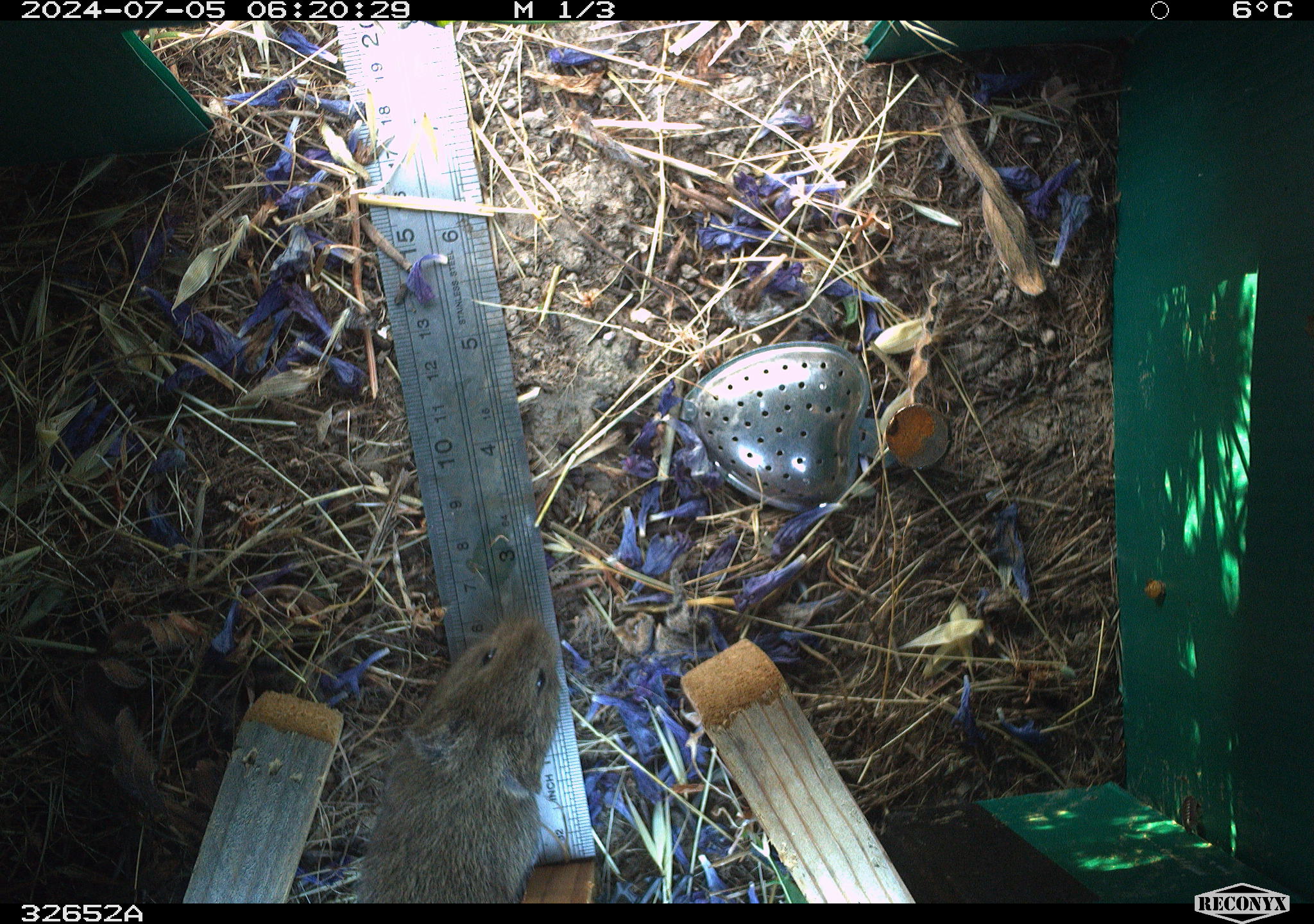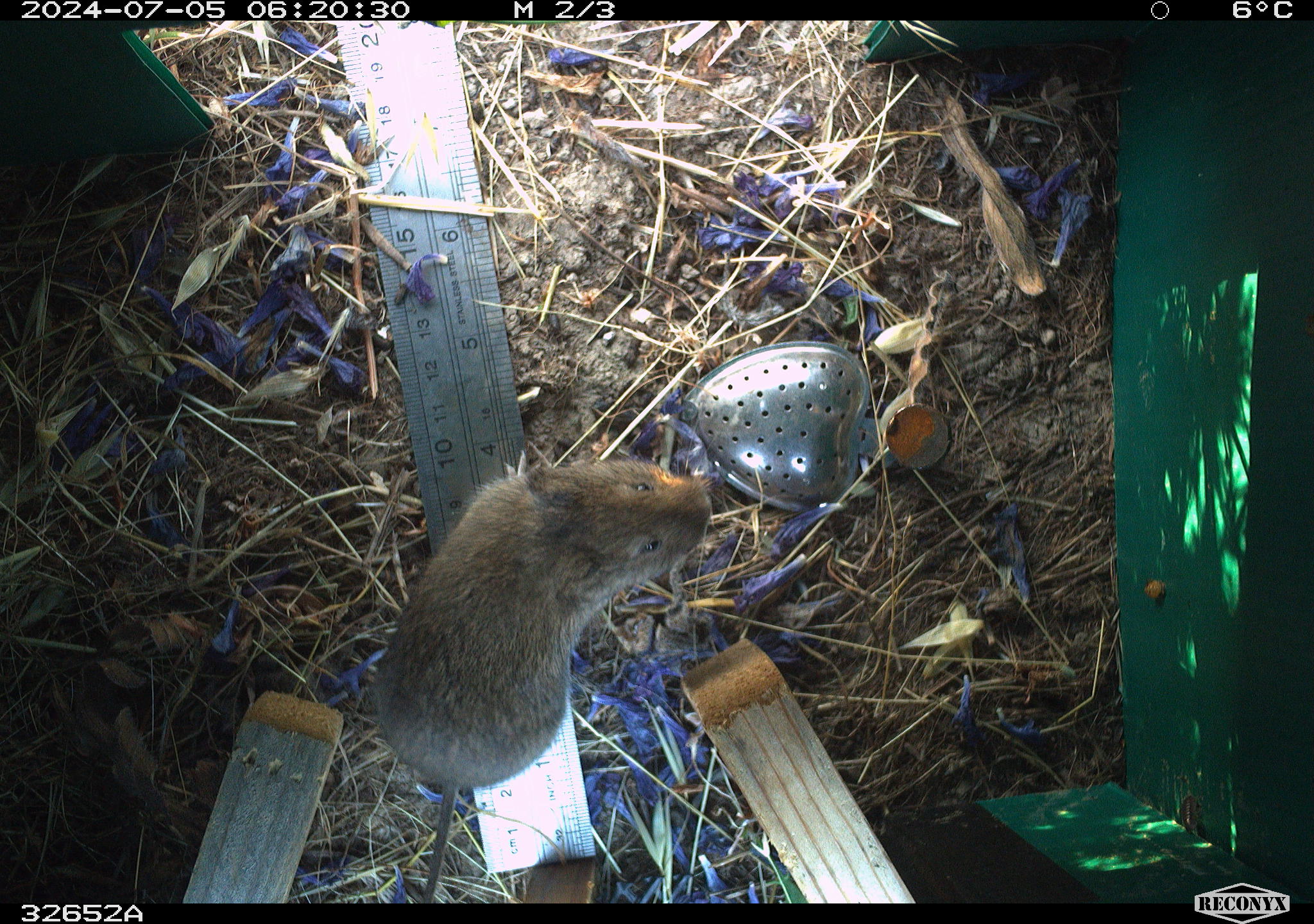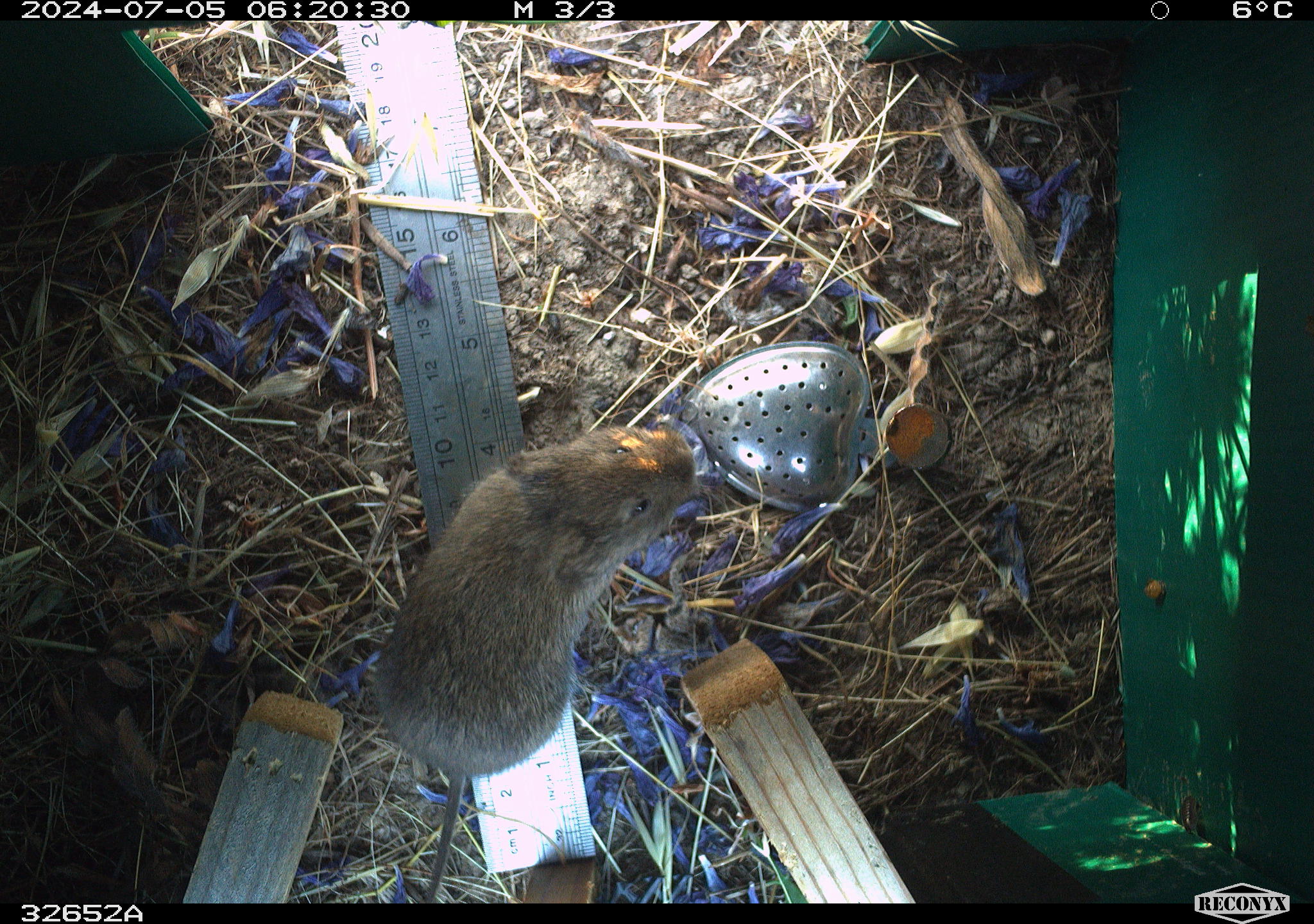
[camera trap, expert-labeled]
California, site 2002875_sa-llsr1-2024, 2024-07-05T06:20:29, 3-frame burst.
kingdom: Animalia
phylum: Chordata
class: Mammalia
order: Rodentia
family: Cricetidae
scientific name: Arvicolinae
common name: voles, lemmings, and muskrats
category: arvicolinae subfamily